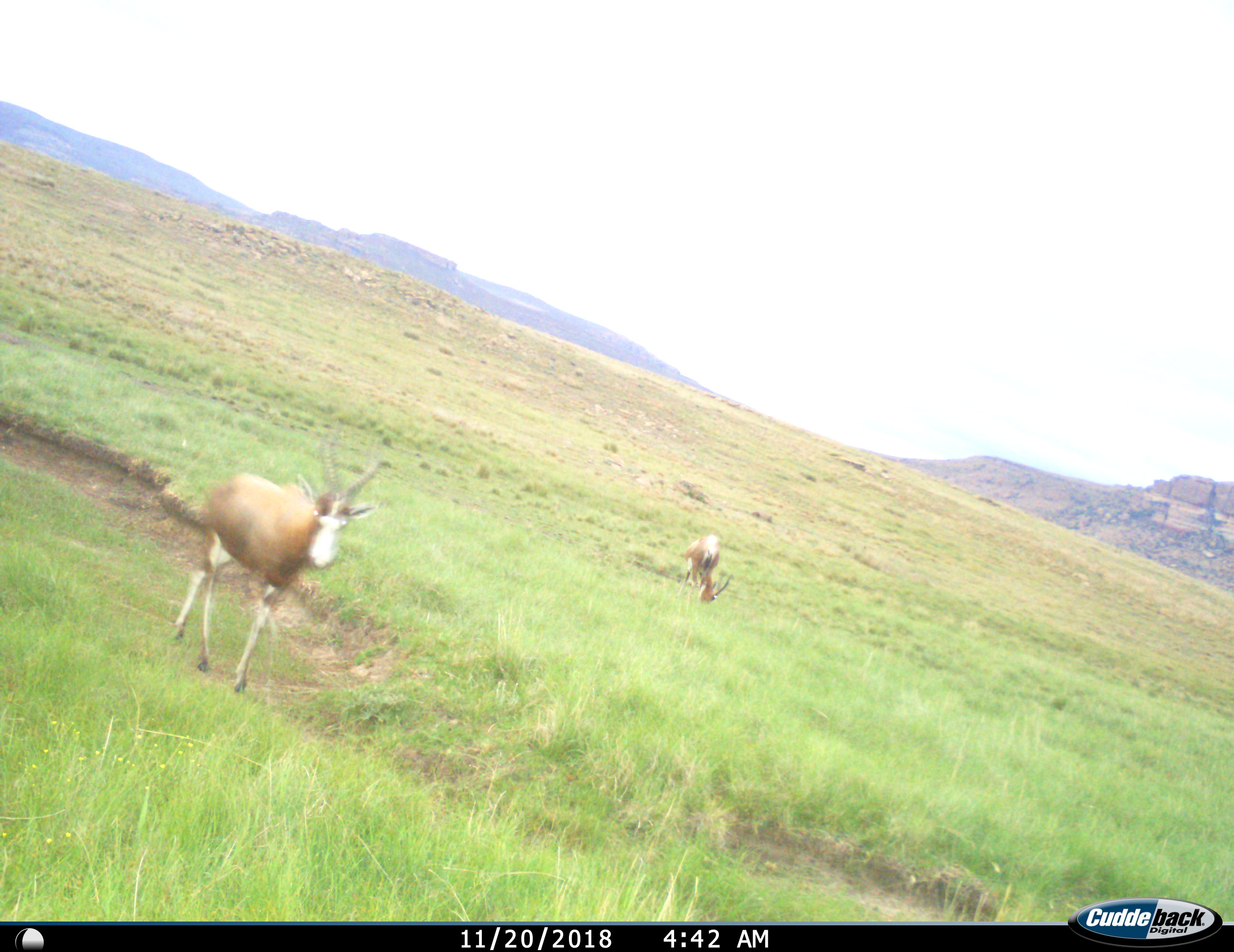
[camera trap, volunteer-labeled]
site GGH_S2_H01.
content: unidentified animal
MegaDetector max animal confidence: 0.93